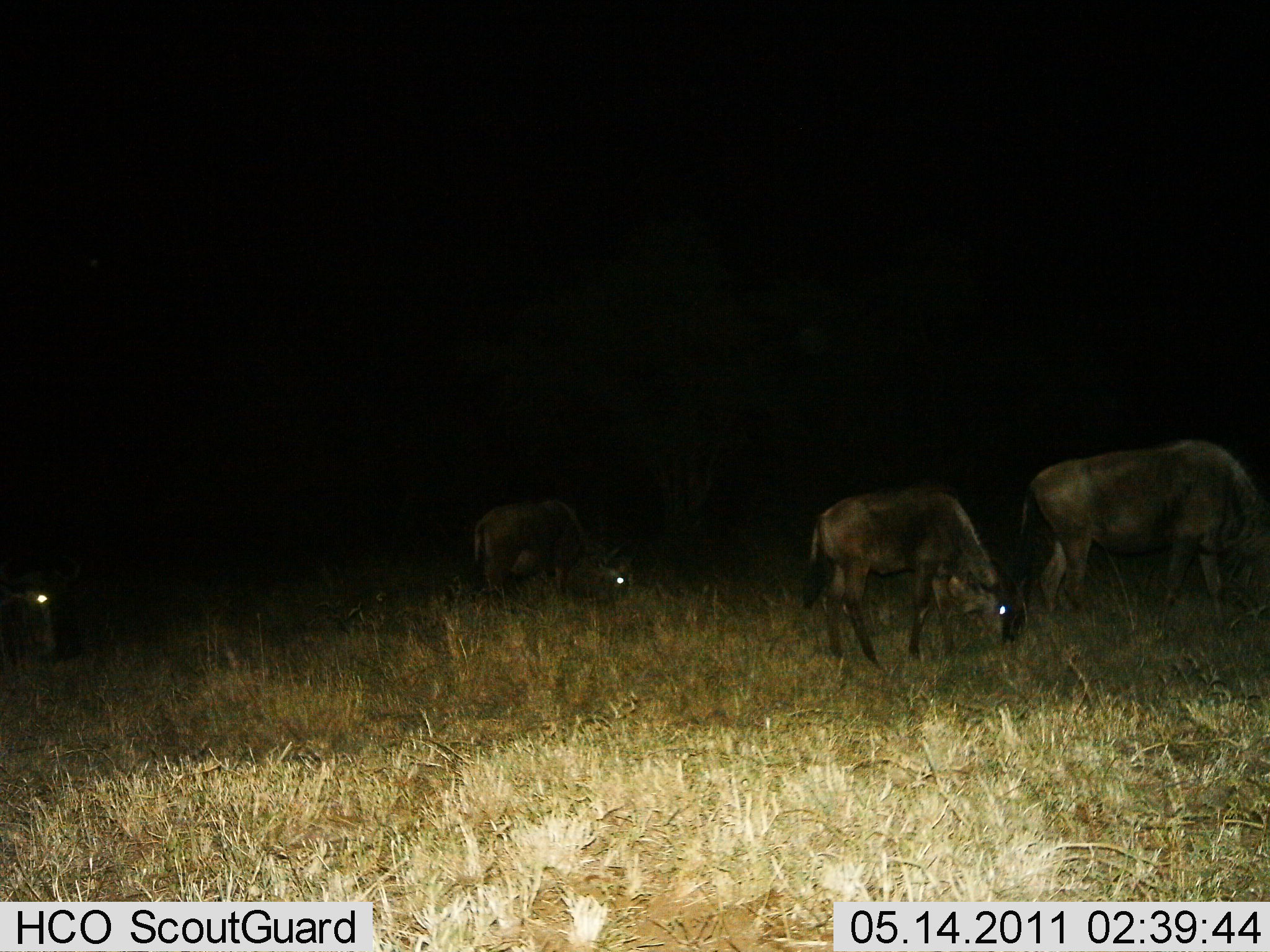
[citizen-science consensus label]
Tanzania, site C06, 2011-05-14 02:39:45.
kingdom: Animalia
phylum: Chordata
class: Mammalia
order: Artiodactyla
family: Bovidae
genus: Connochaetes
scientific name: Connochaetes taurinus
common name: blue wildebeest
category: wildebeest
Wildebeest (blue wildebeest) (Connochaetes taurinus), count 4. Behavior (volunteer vote fractions): standing 25%, resting 0%, moving 8%, interacting 0%. Young present (vote fraction): 0%. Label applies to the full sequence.